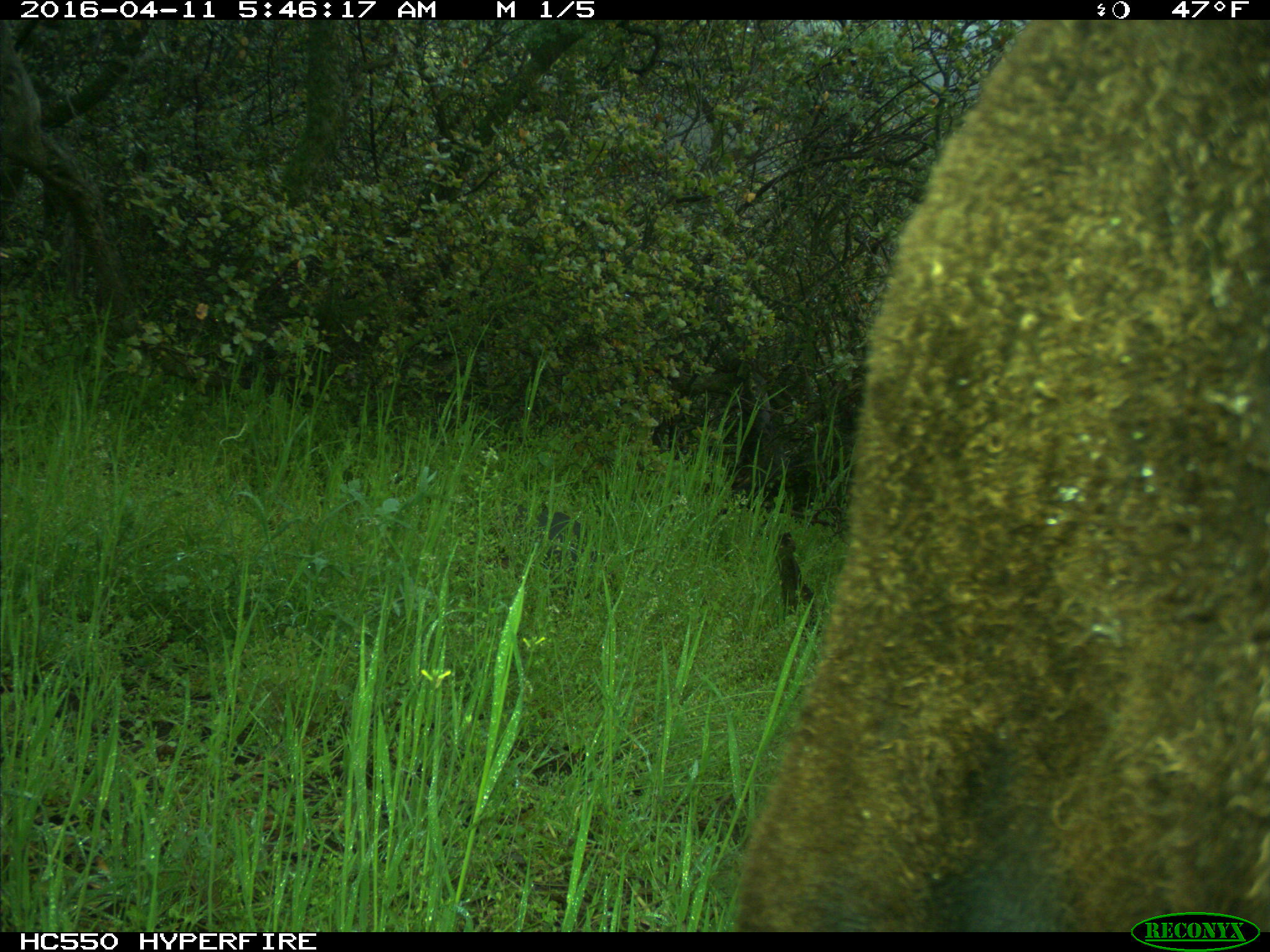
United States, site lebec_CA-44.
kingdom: Animalia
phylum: Chordata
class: Mammalia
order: Artiodactyla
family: Bovidae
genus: Bos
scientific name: Bos taurus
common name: domestic cow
Bos taurus (domestic cow).